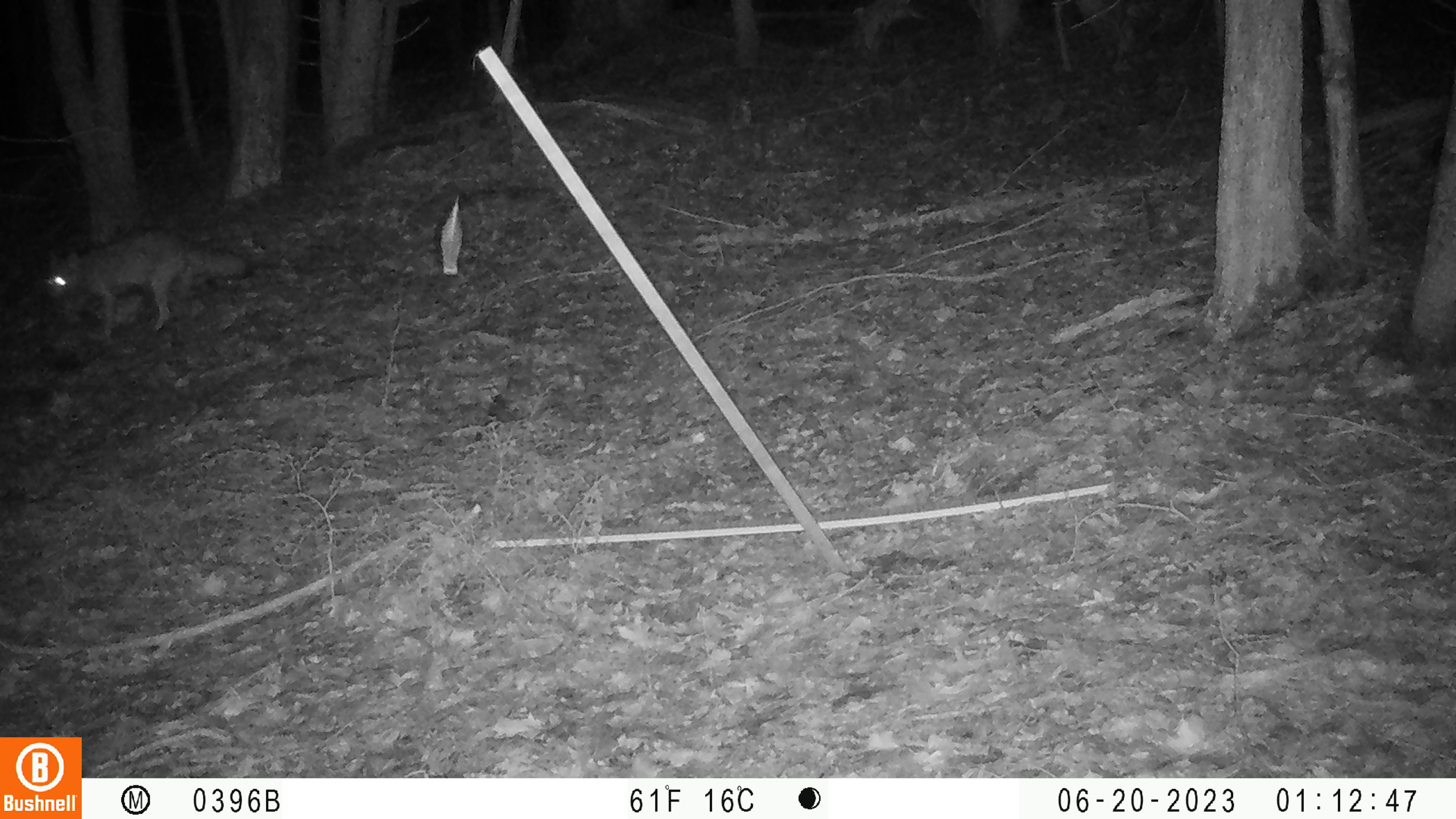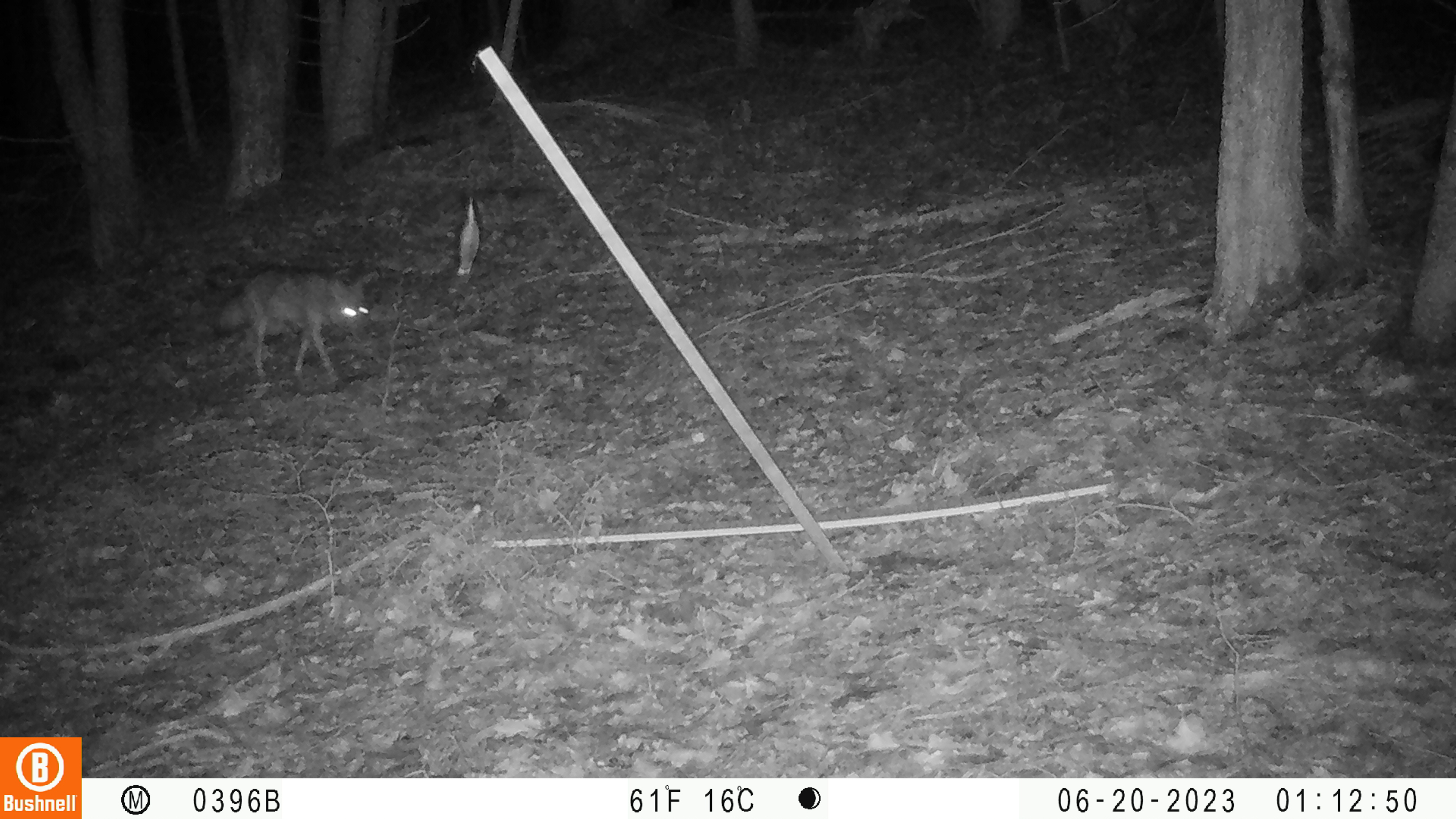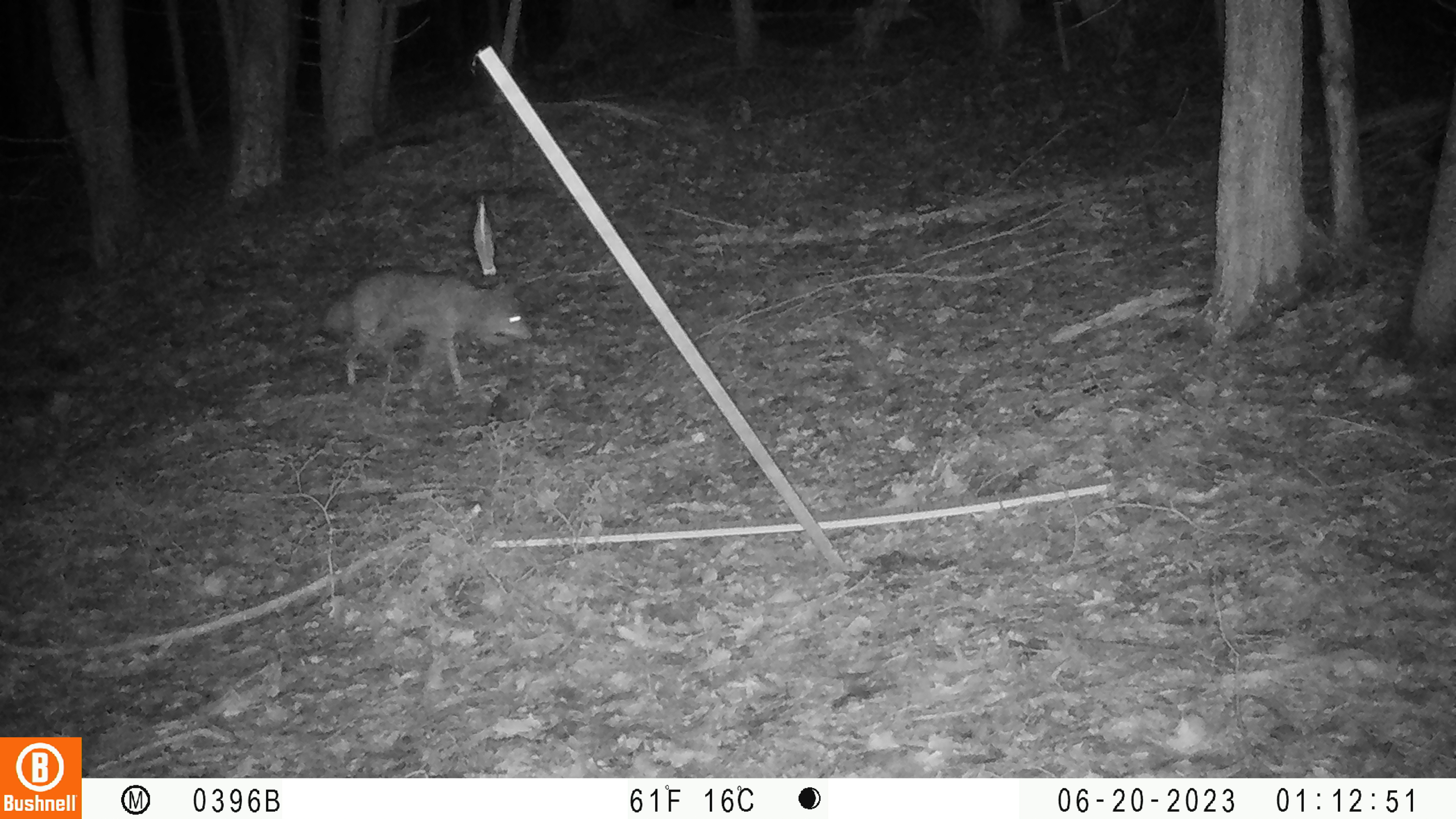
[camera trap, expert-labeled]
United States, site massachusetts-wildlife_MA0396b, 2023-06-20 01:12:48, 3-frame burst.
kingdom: Animalia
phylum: Chordata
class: Mammalia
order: Carnivora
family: Canidae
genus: Canis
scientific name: Canis latrans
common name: coyote